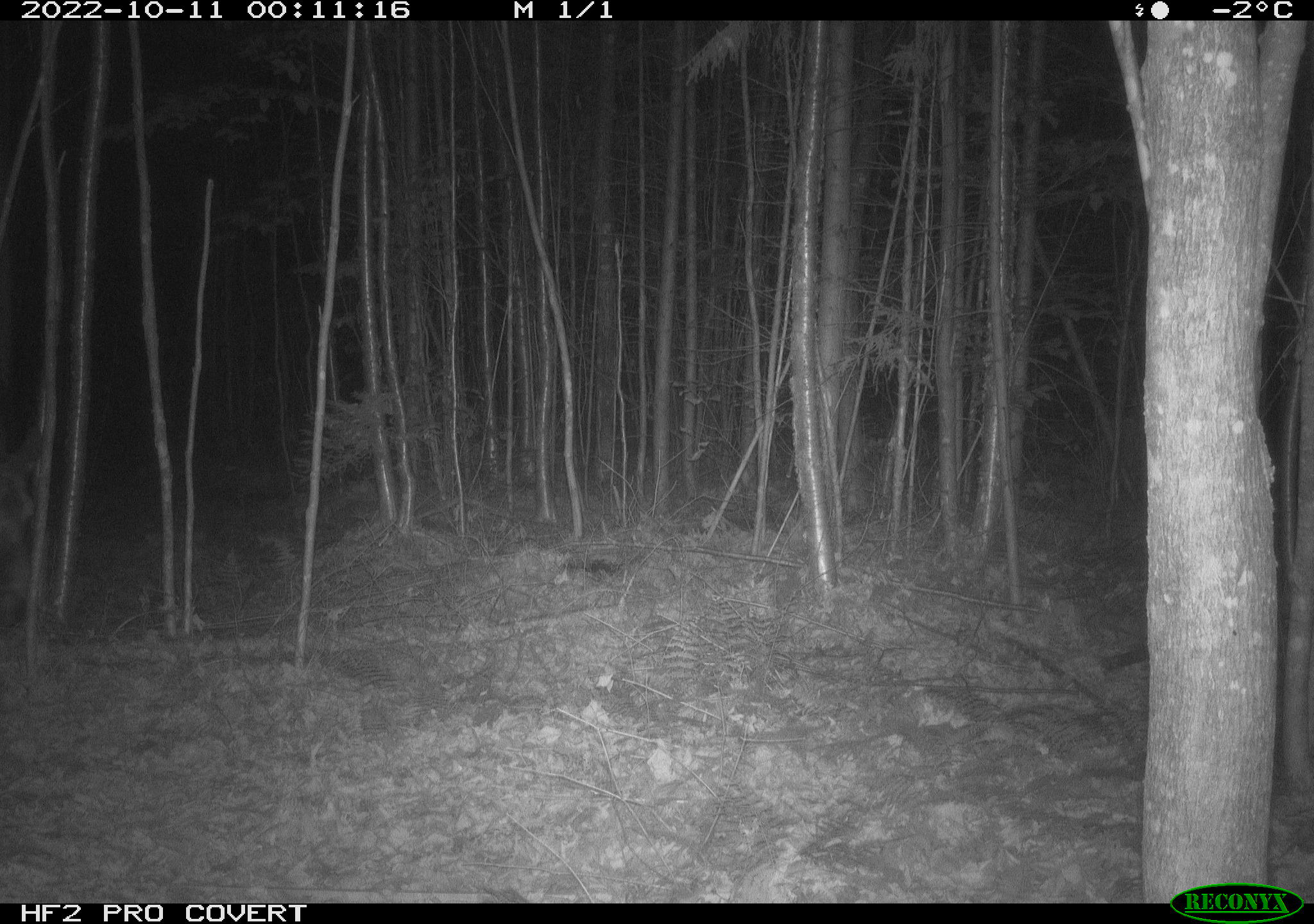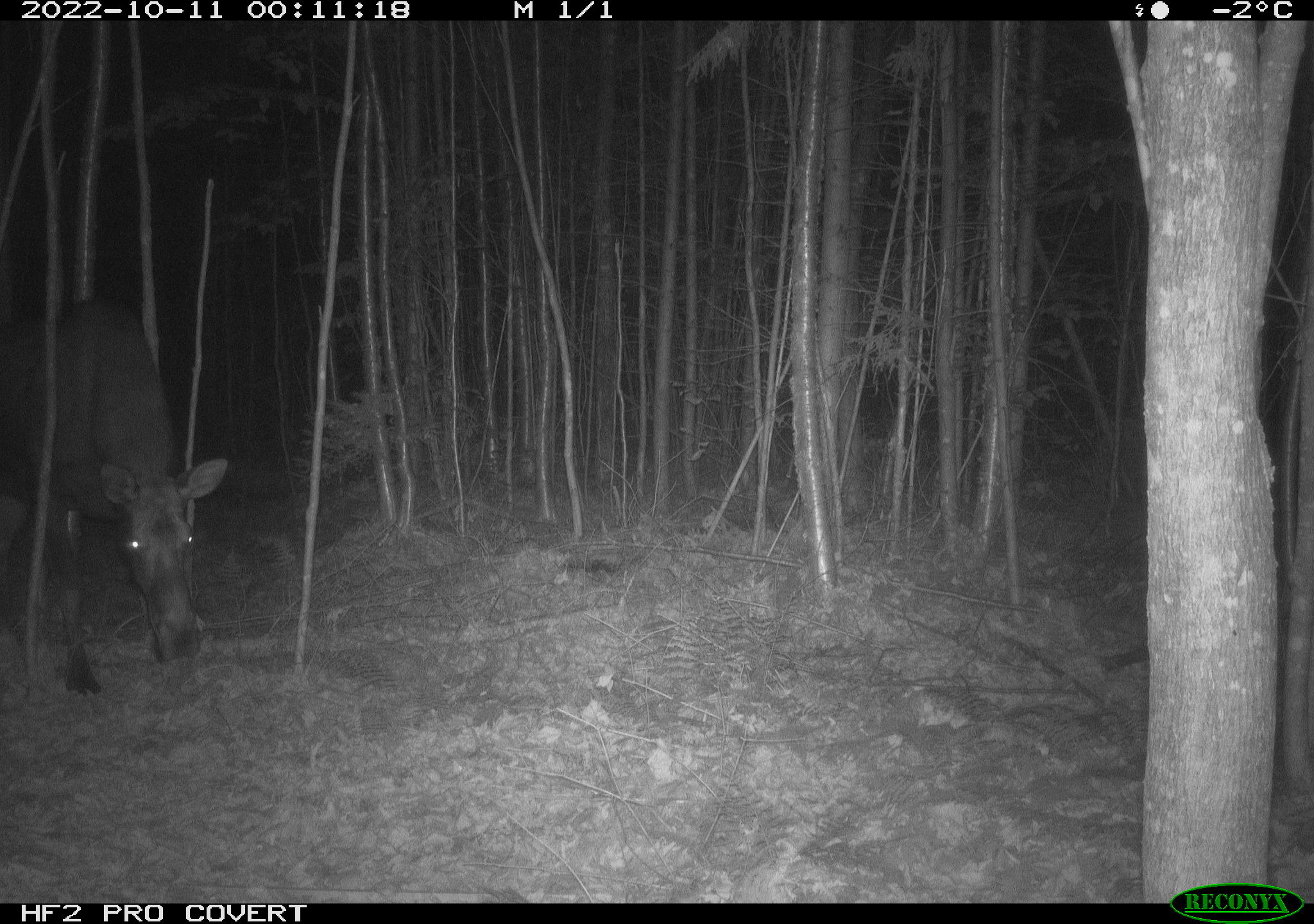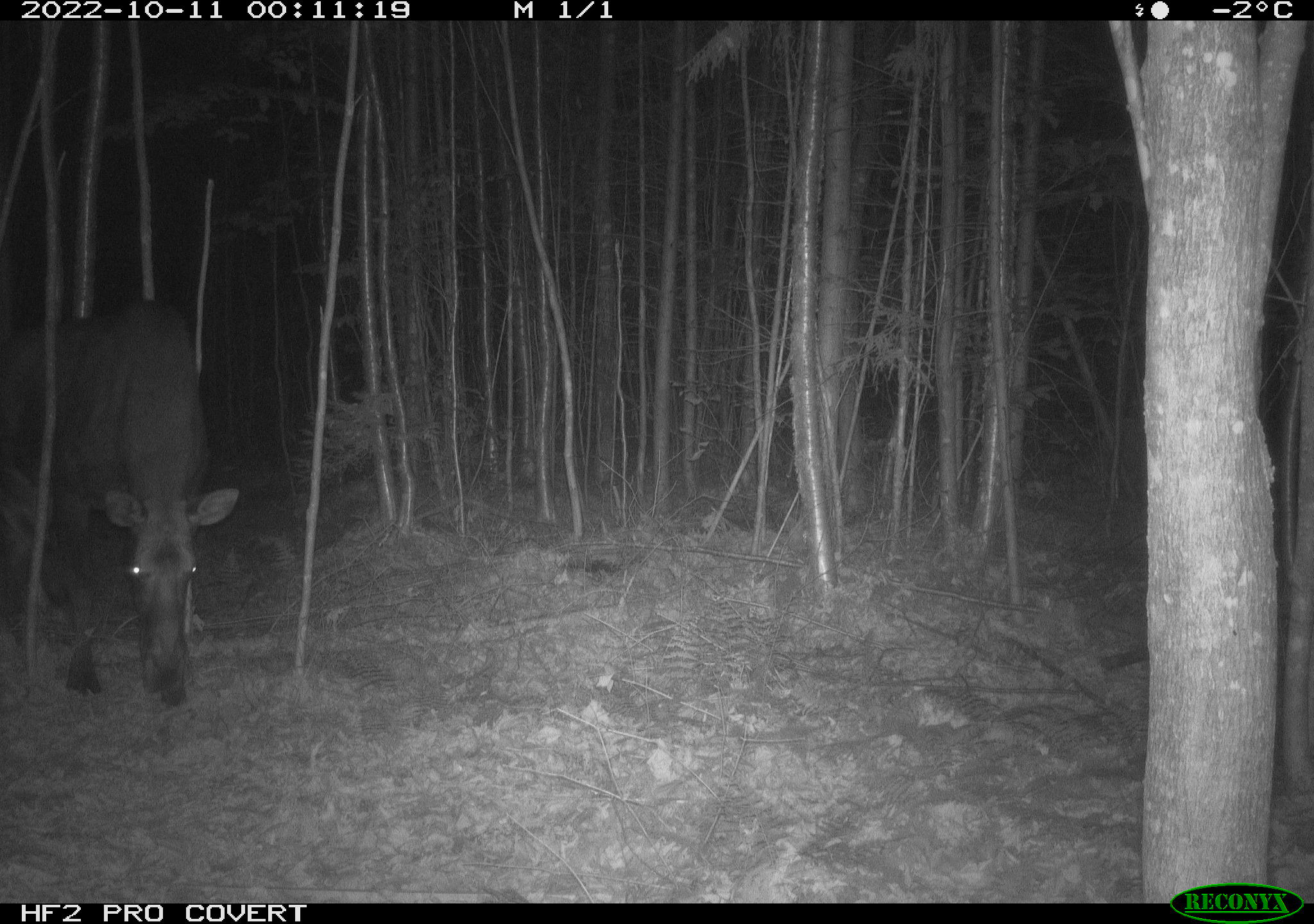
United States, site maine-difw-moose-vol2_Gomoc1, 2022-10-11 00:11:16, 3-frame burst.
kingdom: Animalia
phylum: Chordata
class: Mammalia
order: Artiodactyla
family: Cervidae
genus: Alces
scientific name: Alces alces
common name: moose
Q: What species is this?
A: Moose (Alces alces).